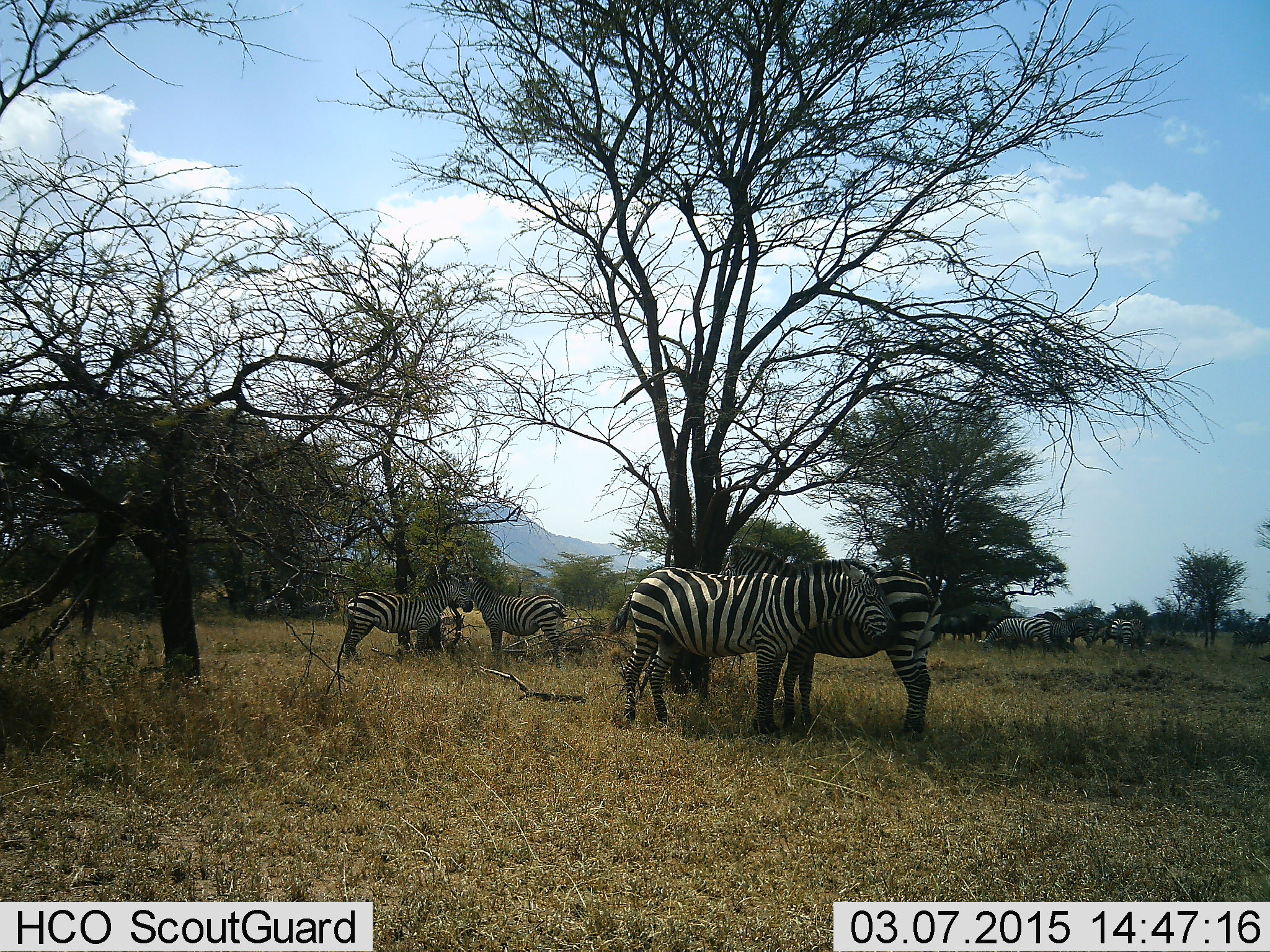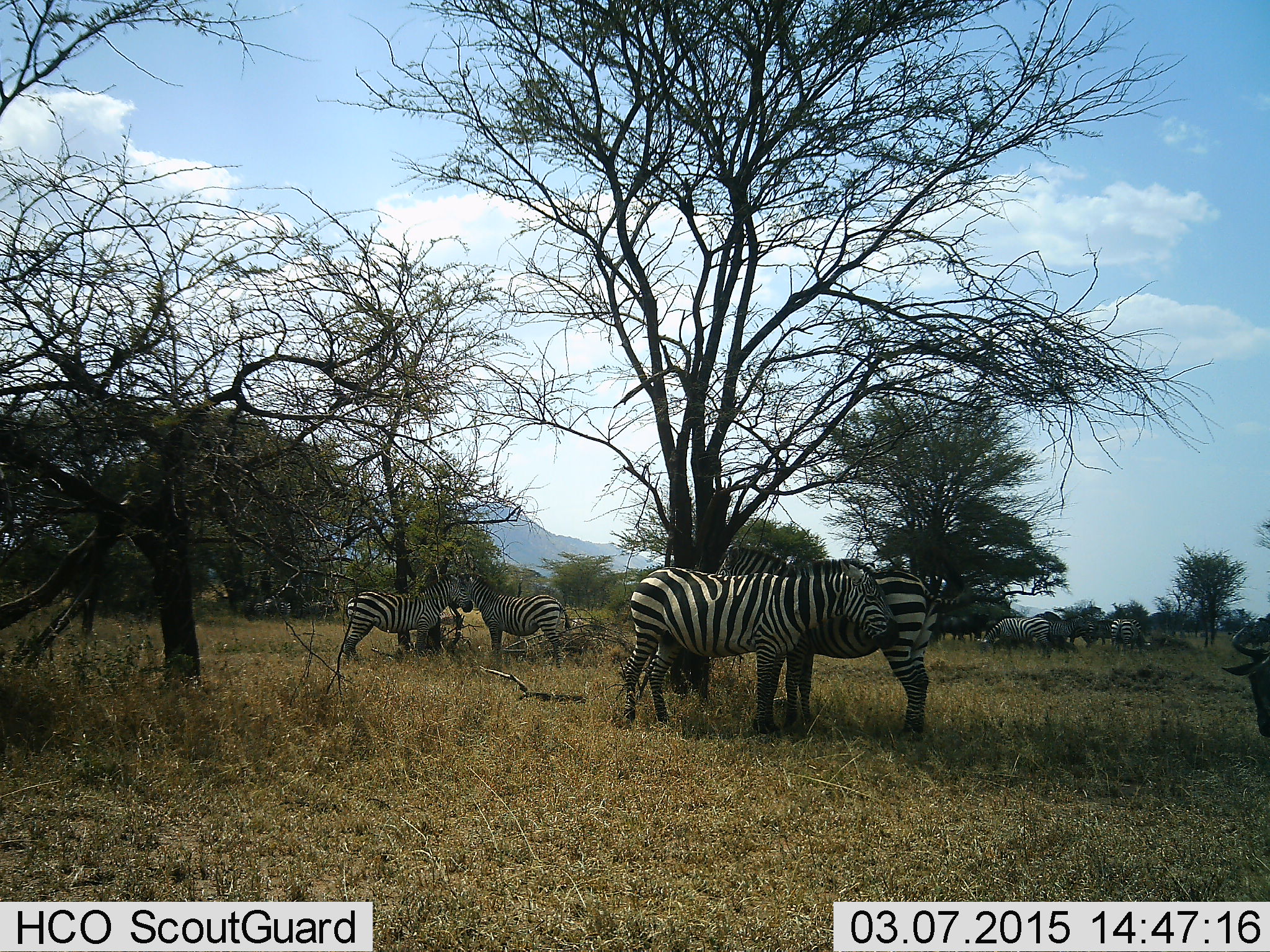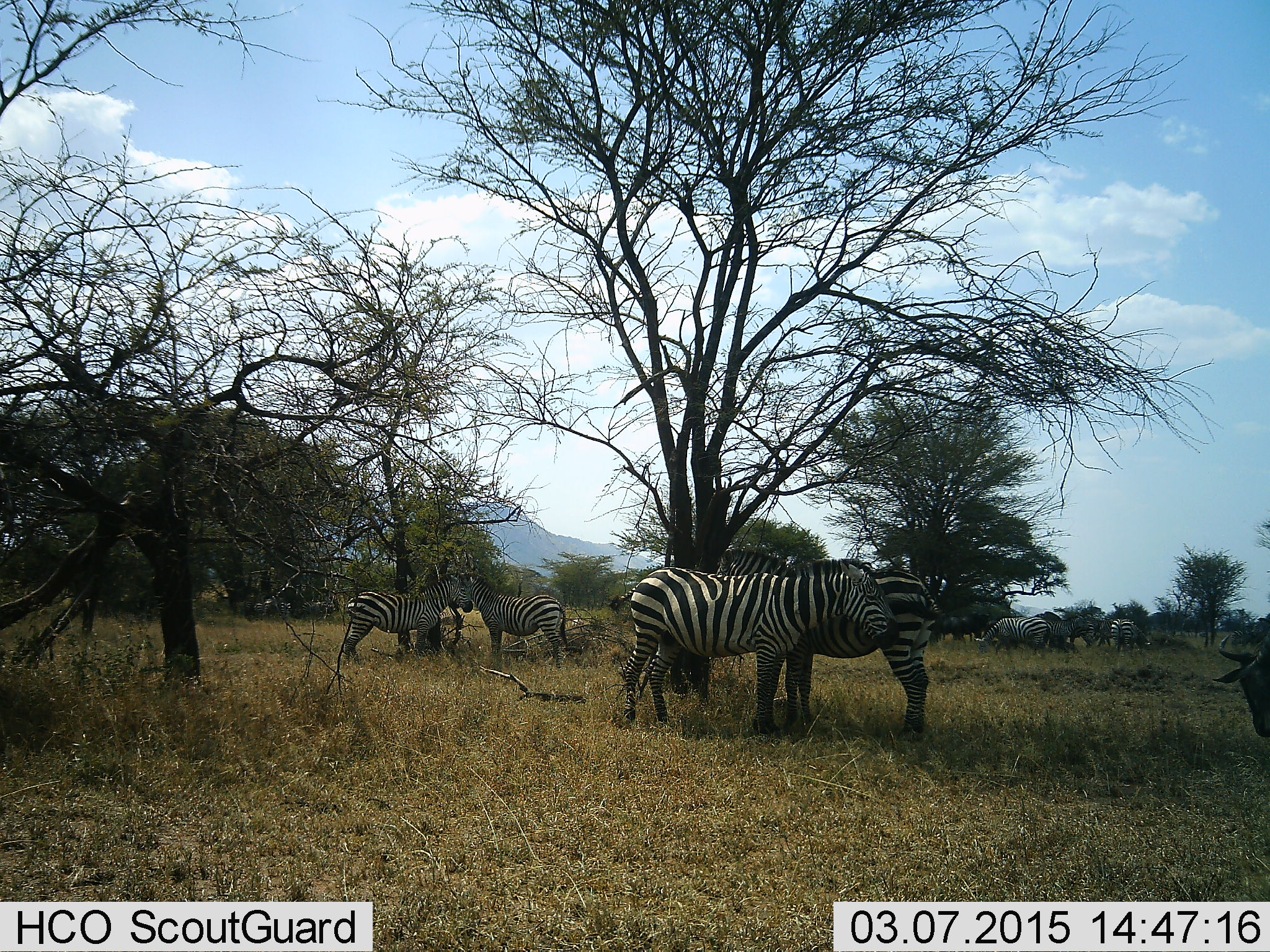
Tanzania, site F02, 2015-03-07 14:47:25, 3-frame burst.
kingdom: Animalia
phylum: Chordata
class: Mammalia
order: Perissodactyla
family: Equidae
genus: Equus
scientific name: Equus quagga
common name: plains zebra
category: zebra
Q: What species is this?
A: Zebra (plains zebra) (Equus quagga).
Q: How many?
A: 7.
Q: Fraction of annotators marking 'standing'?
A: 82%.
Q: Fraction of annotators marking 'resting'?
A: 6%.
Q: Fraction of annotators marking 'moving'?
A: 0%.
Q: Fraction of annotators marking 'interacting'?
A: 35%.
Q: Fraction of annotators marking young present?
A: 0%.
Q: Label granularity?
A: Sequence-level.